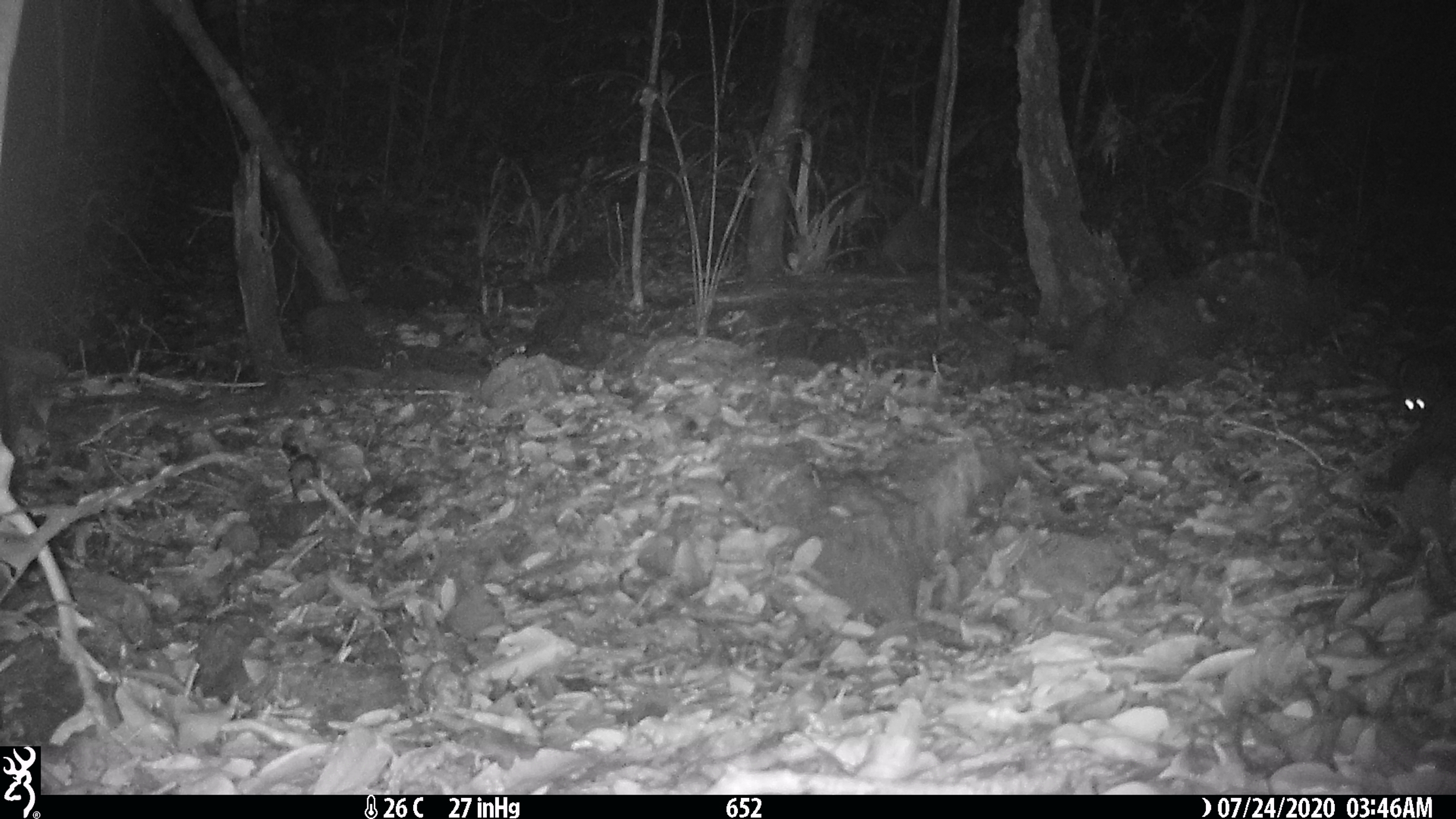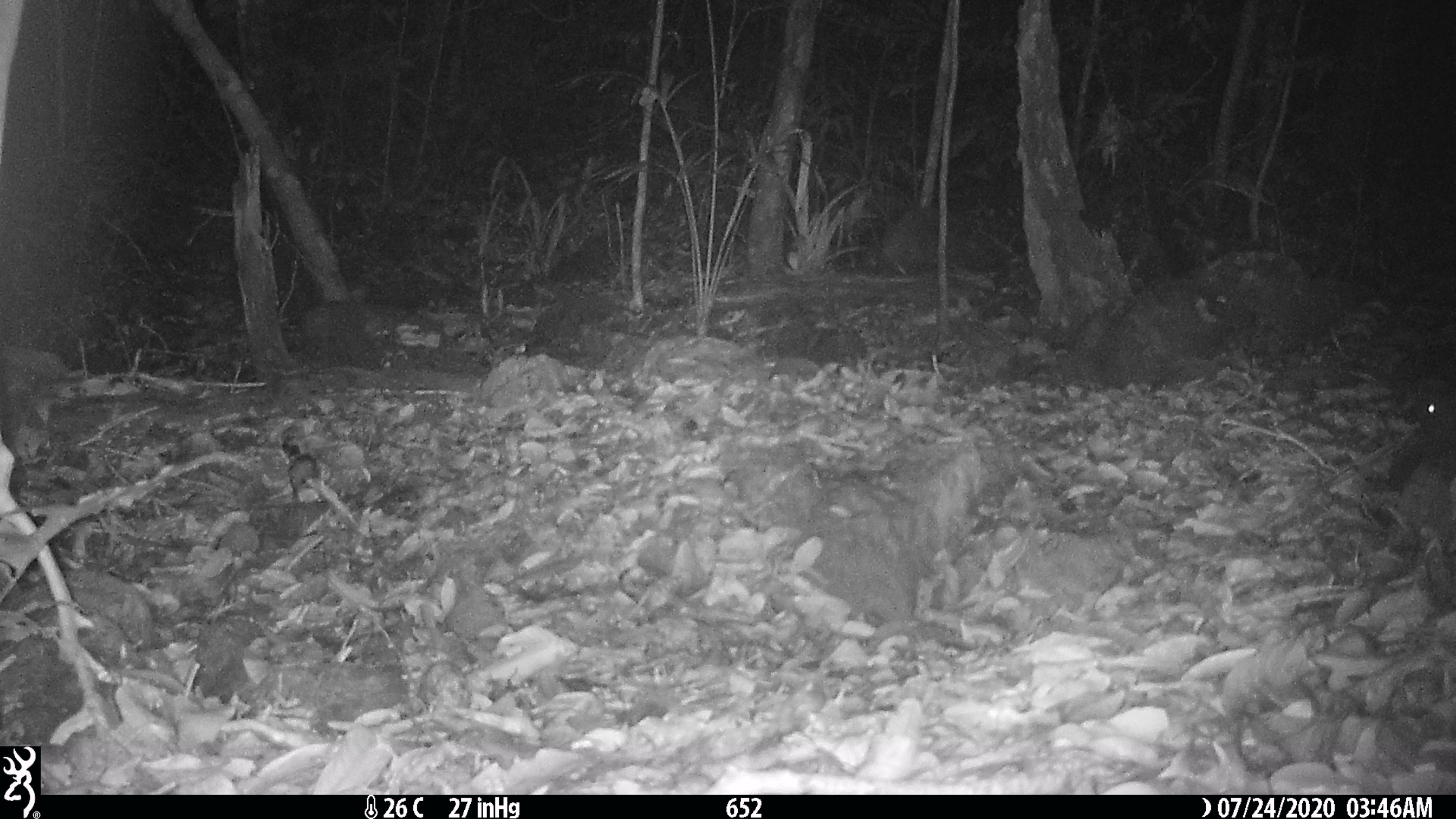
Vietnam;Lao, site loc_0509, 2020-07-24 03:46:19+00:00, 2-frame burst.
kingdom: Animalia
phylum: Chordata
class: Mammalia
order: Rodentia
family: Muridae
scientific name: Muridae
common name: old-world mice and rats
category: unidentified murid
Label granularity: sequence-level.